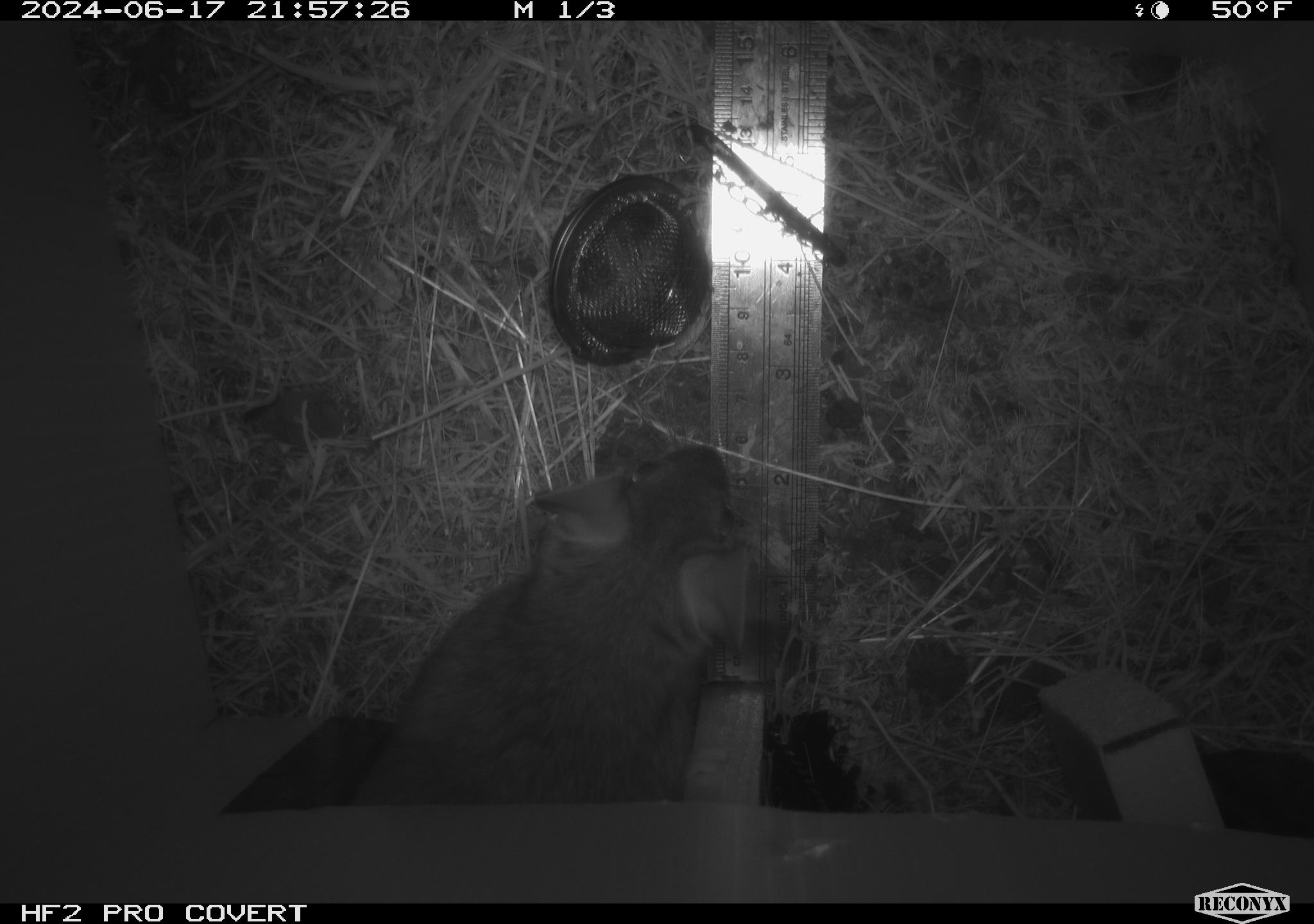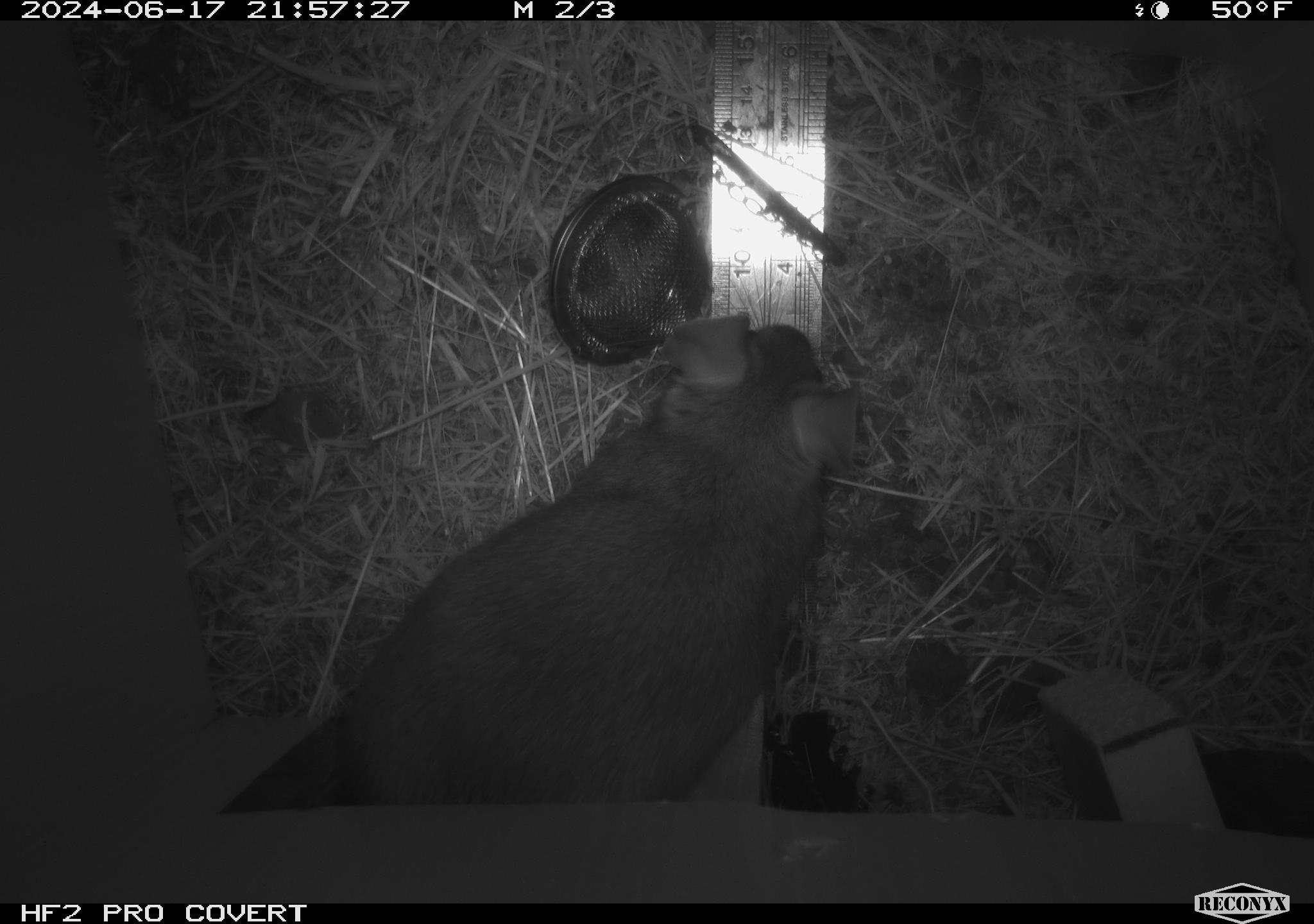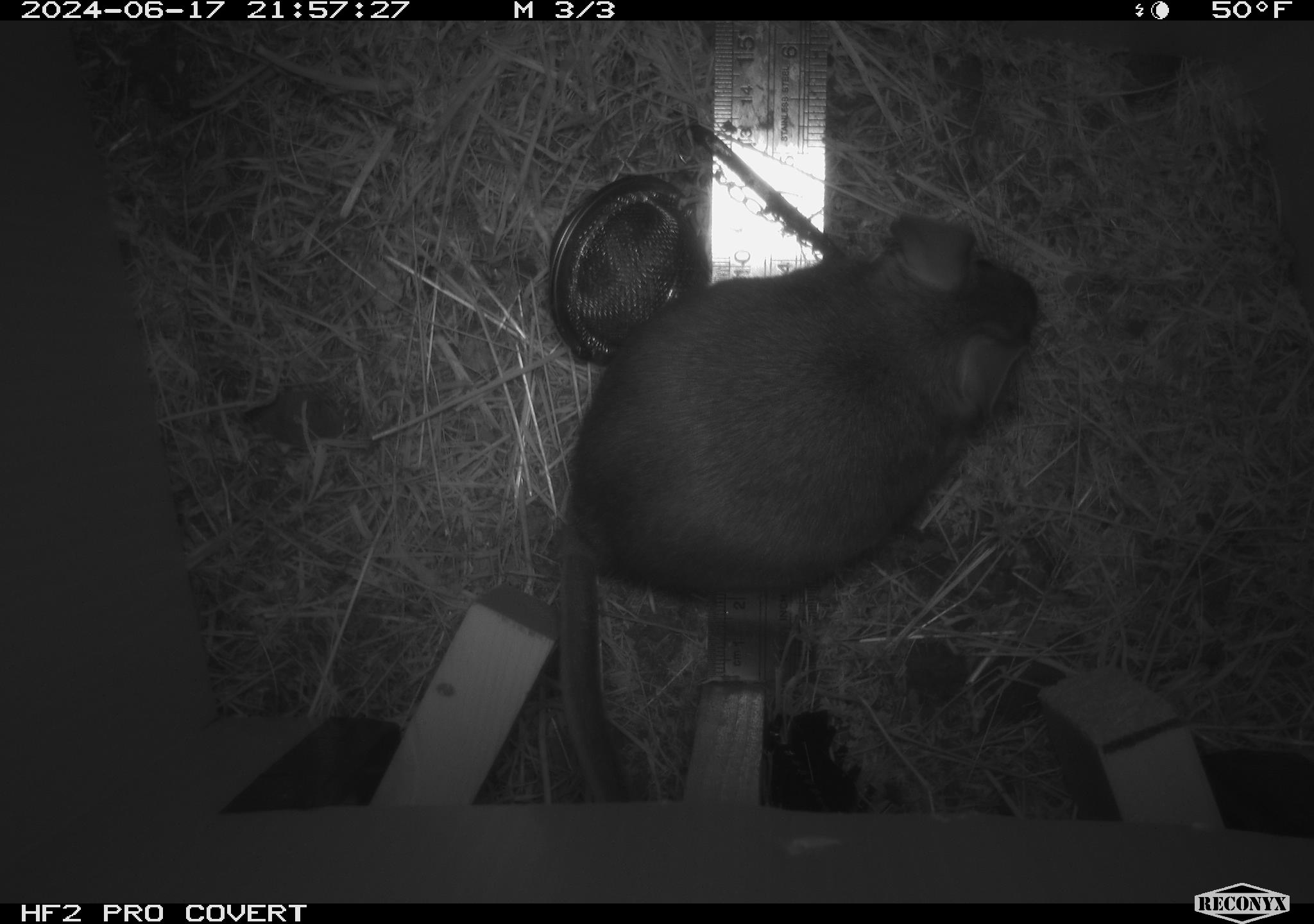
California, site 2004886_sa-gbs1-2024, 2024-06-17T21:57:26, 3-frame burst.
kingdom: Animalia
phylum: Chordata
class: Mammalia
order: Rodentia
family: Cricetidae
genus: Neotoma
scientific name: Neotoma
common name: pack rat or woodrat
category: neotoma species